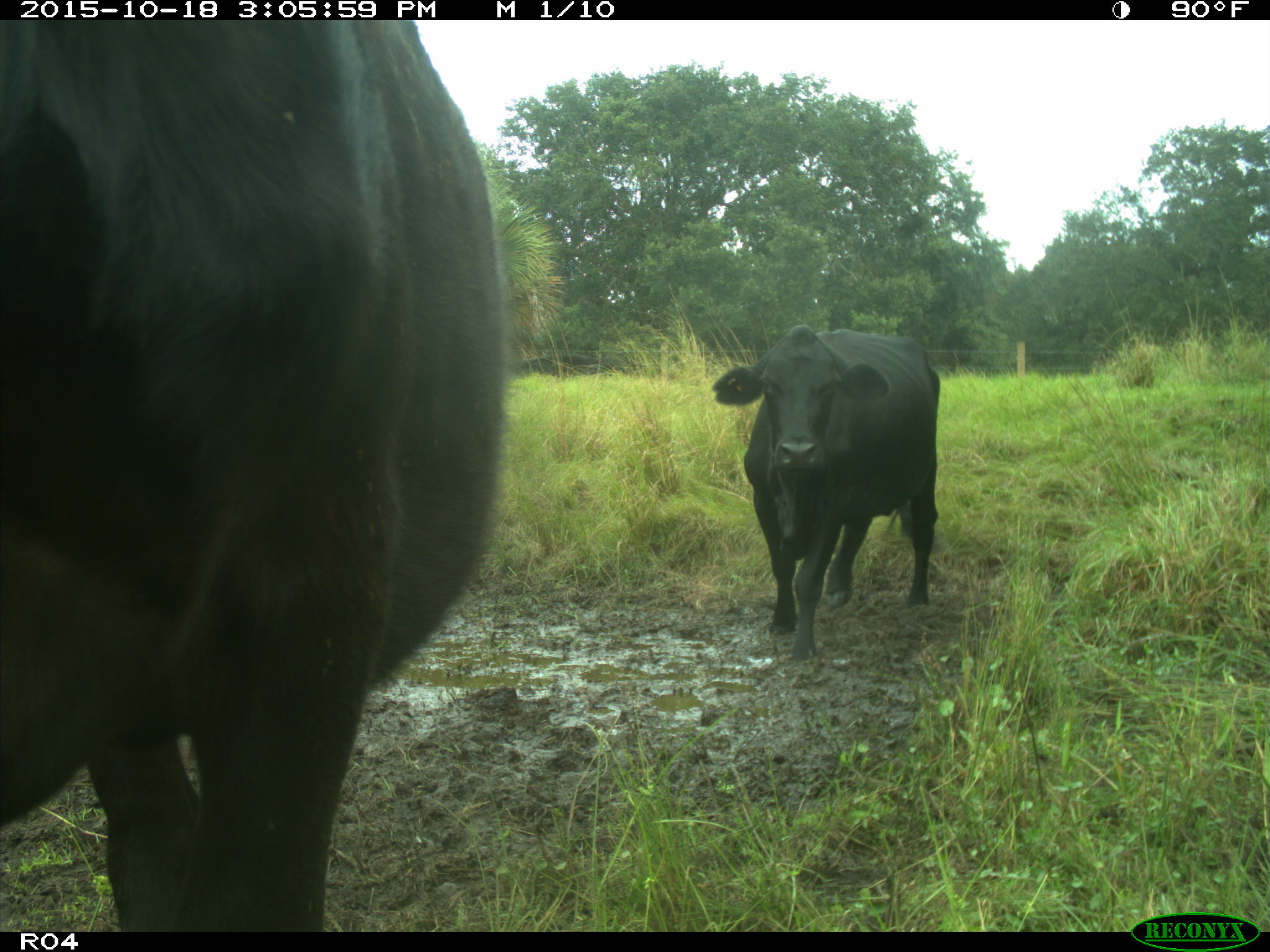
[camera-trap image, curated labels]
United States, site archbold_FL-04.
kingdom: Animalia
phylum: Chordata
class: Mammalia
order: Artiodactyla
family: Bovidae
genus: Bos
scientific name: Bos taurus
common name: domestic cow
Bos taurus (domestic cow).